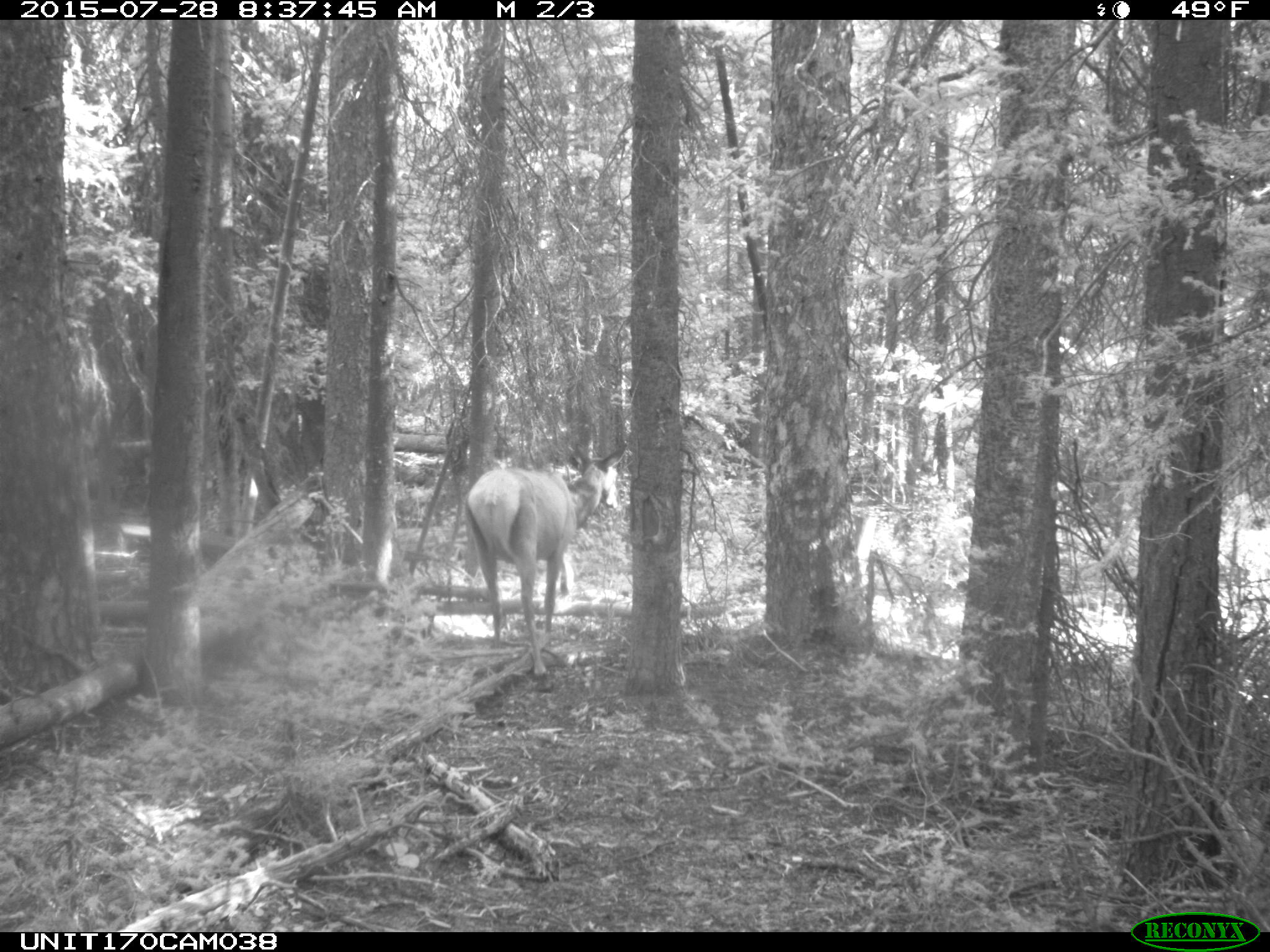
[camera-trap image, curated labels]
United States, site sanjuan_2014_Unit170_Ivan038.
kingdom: Animalia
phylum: Chordata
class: Mammalia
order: Artiodactyla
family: Cervidae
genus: Cervus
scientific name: Cervus elaphus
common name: red deer